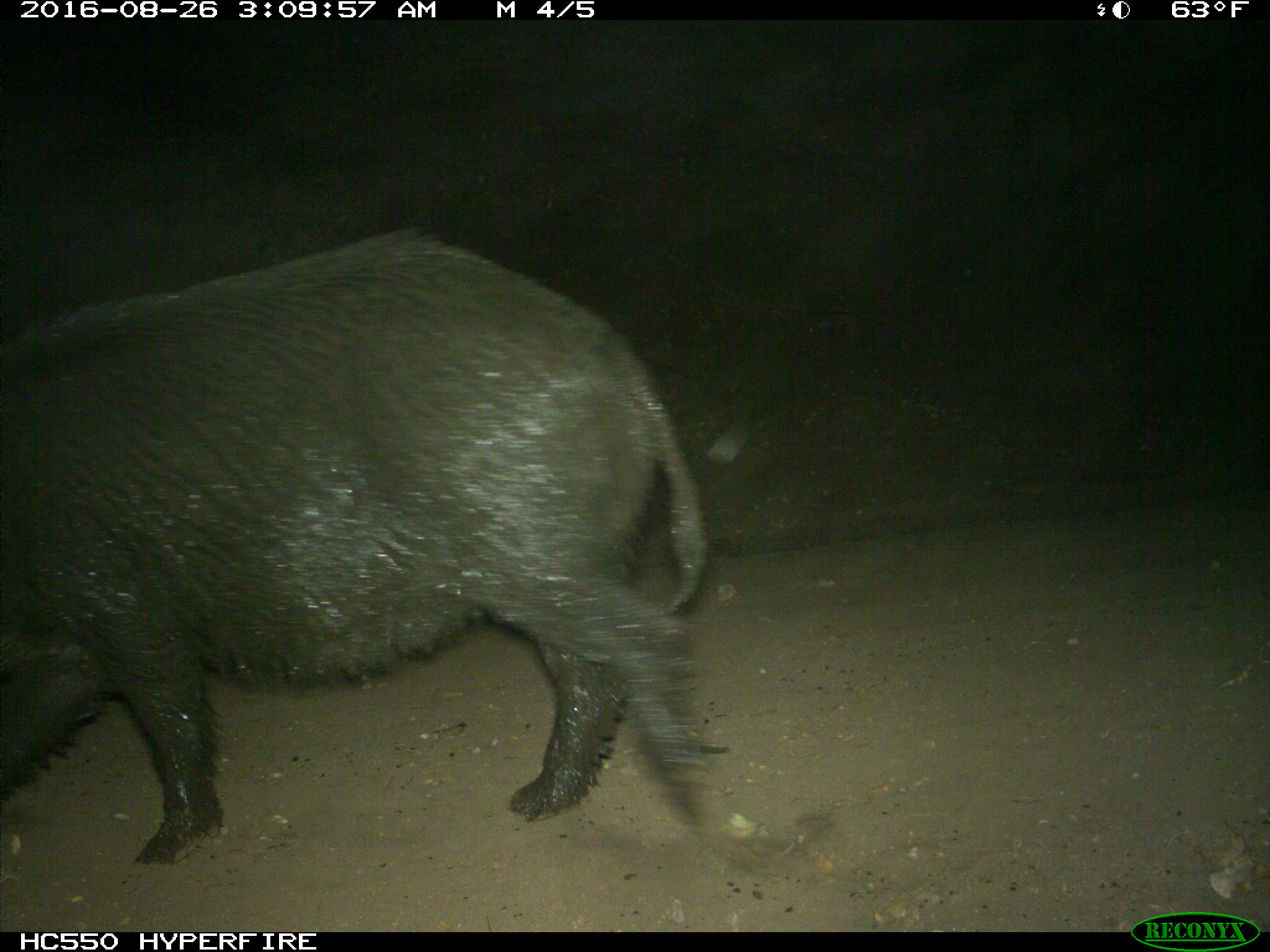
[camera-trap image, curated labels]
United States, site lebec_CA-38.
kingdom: Animalia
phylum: Chordata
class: Mammalia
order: Artiodactyla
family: Suidae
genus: Sus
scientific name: Sus scrofa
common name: wild boar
Sus scrofa (wild boar).